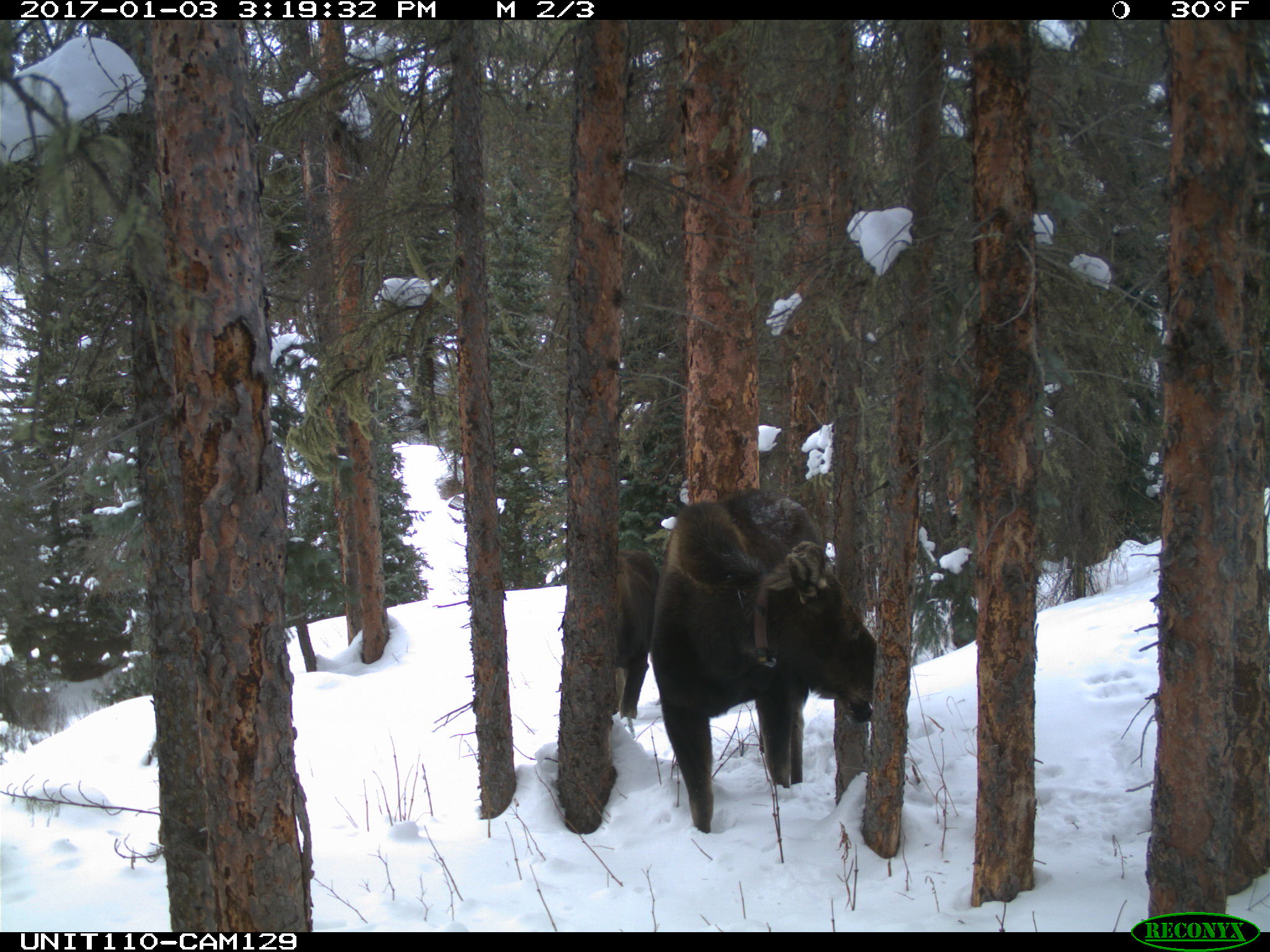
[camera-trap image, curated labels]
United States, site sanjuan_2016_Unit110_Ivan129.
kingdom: Animalia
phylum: Chordata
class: Mammalia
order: Artiodactyla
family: Cervidae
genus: Alces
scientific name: Alces alces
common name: moose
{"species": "Alces alces (moose)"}